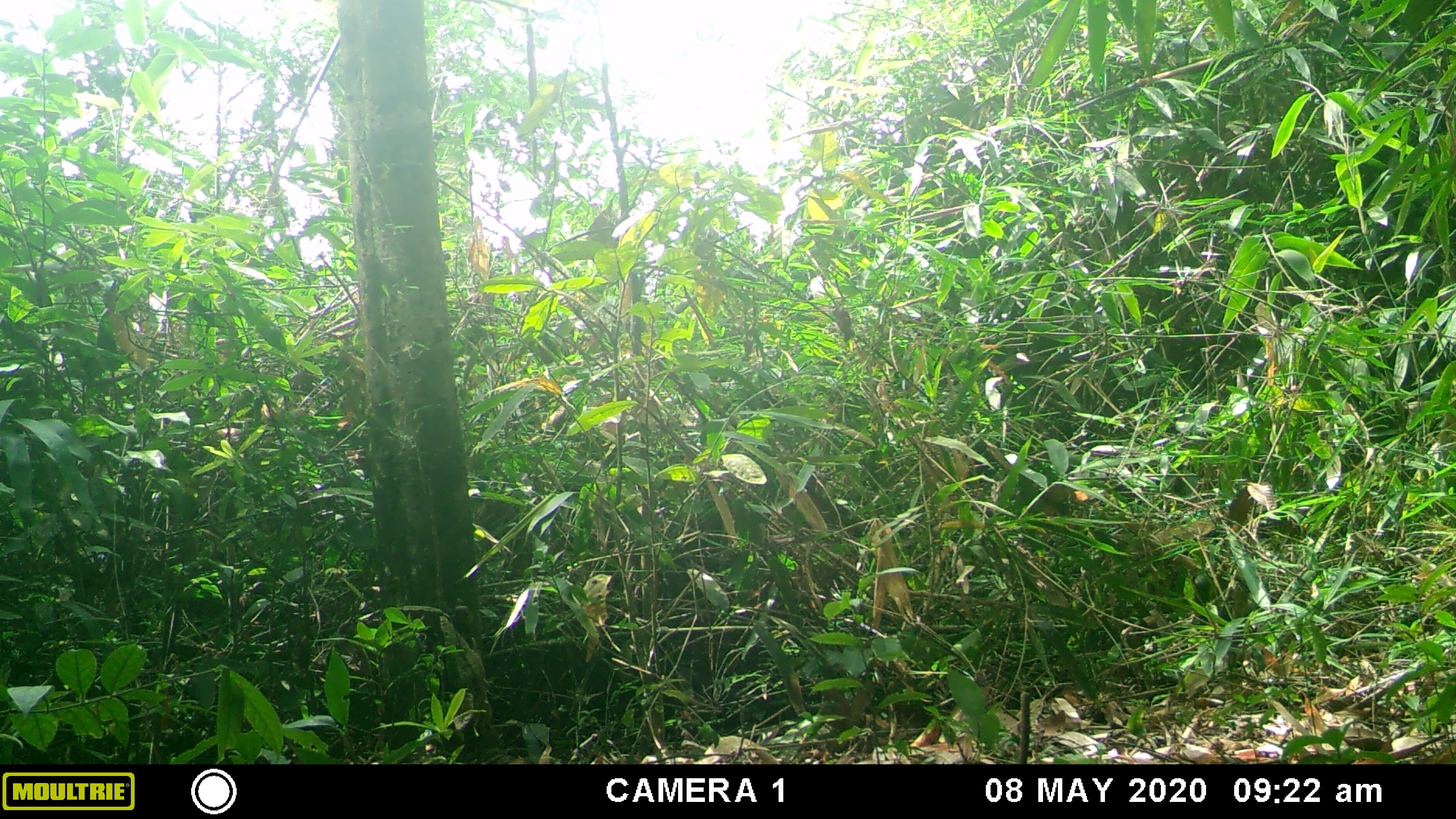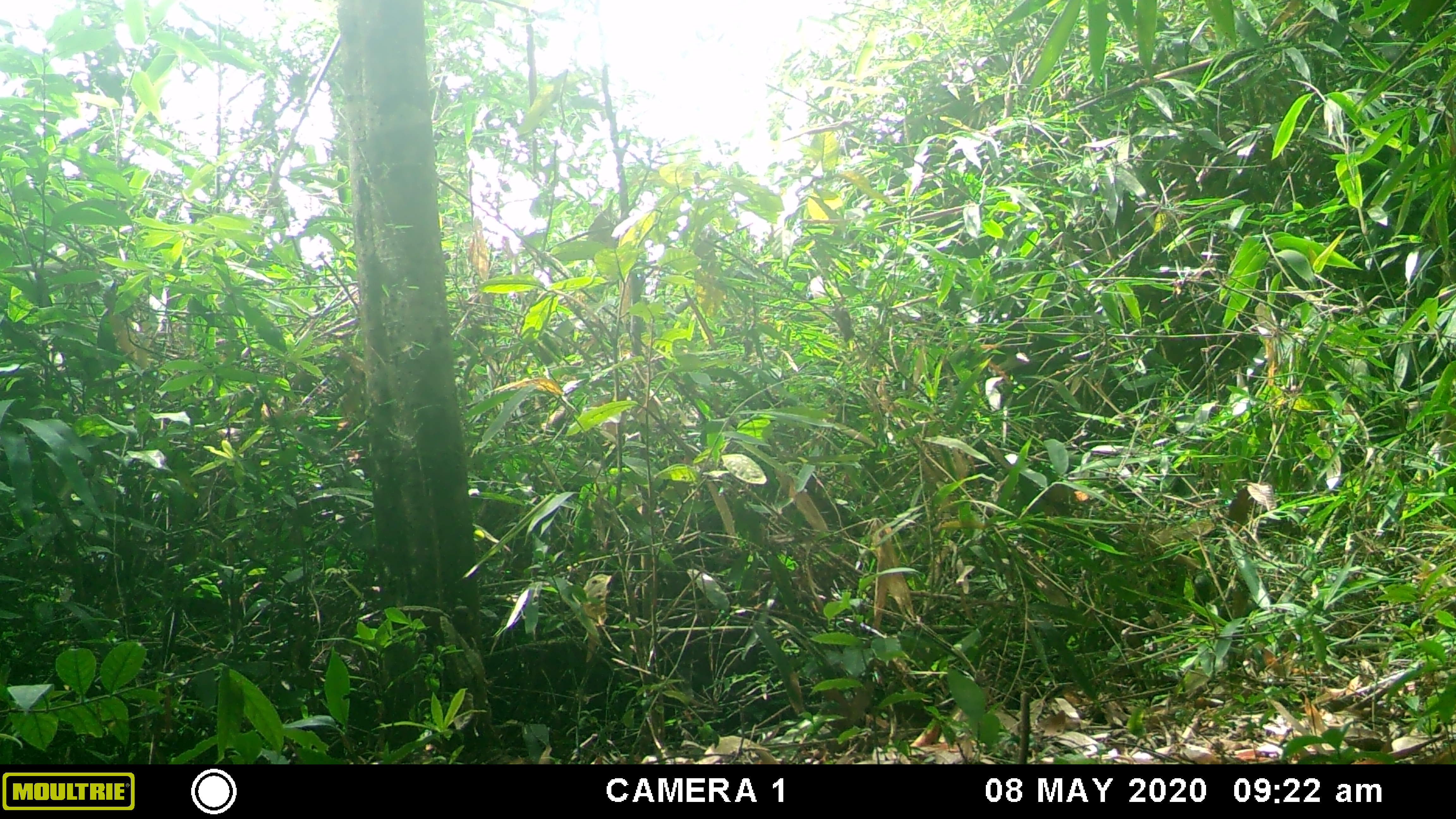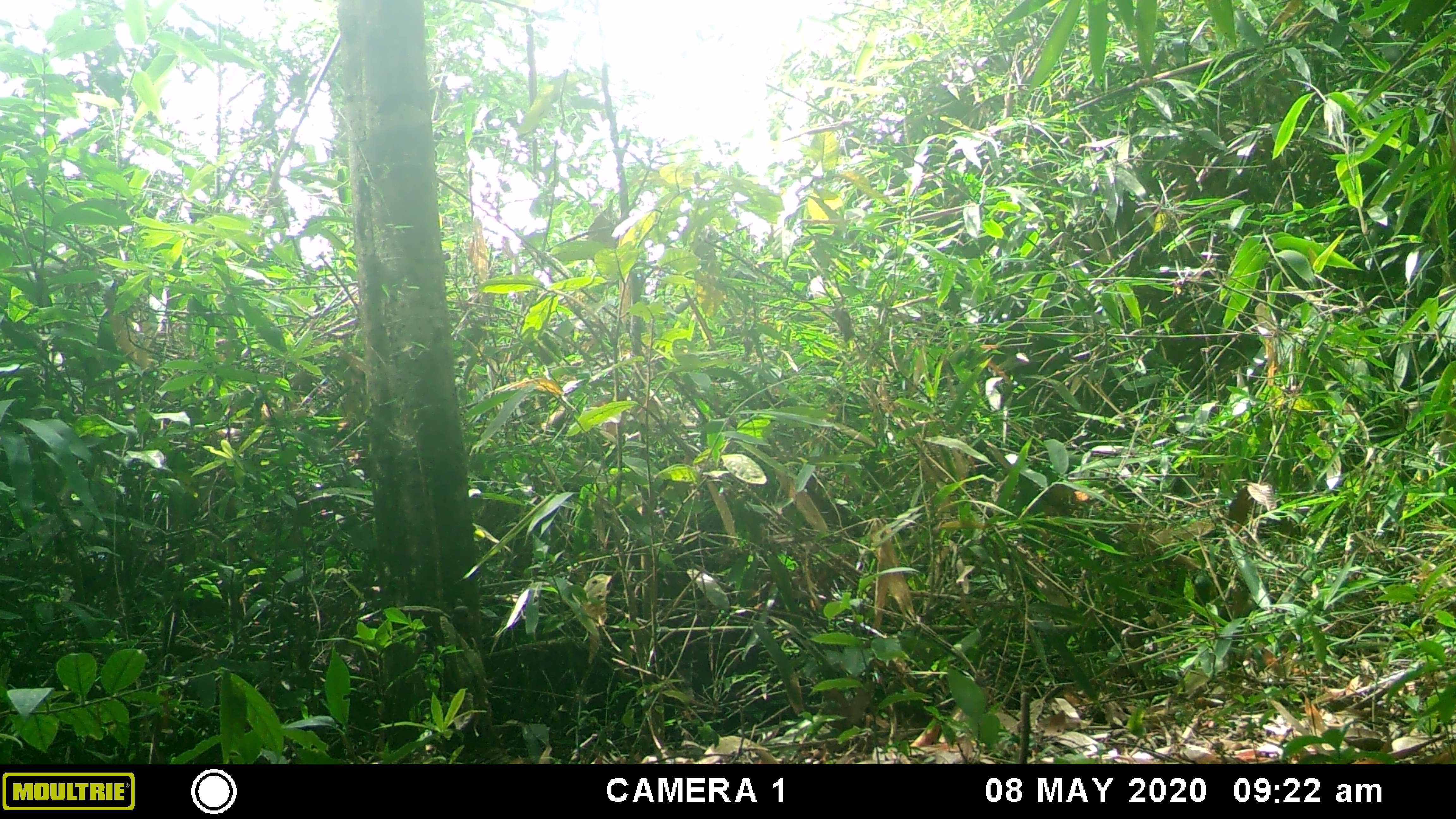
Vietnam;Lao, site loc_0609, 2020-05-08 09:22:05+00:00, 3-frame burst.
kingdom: Animalia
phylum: Chordata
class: Aves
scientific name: Aves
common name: bird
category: unidentified bird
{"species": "unidentified bird (bird) (Aves)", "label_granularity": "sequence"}